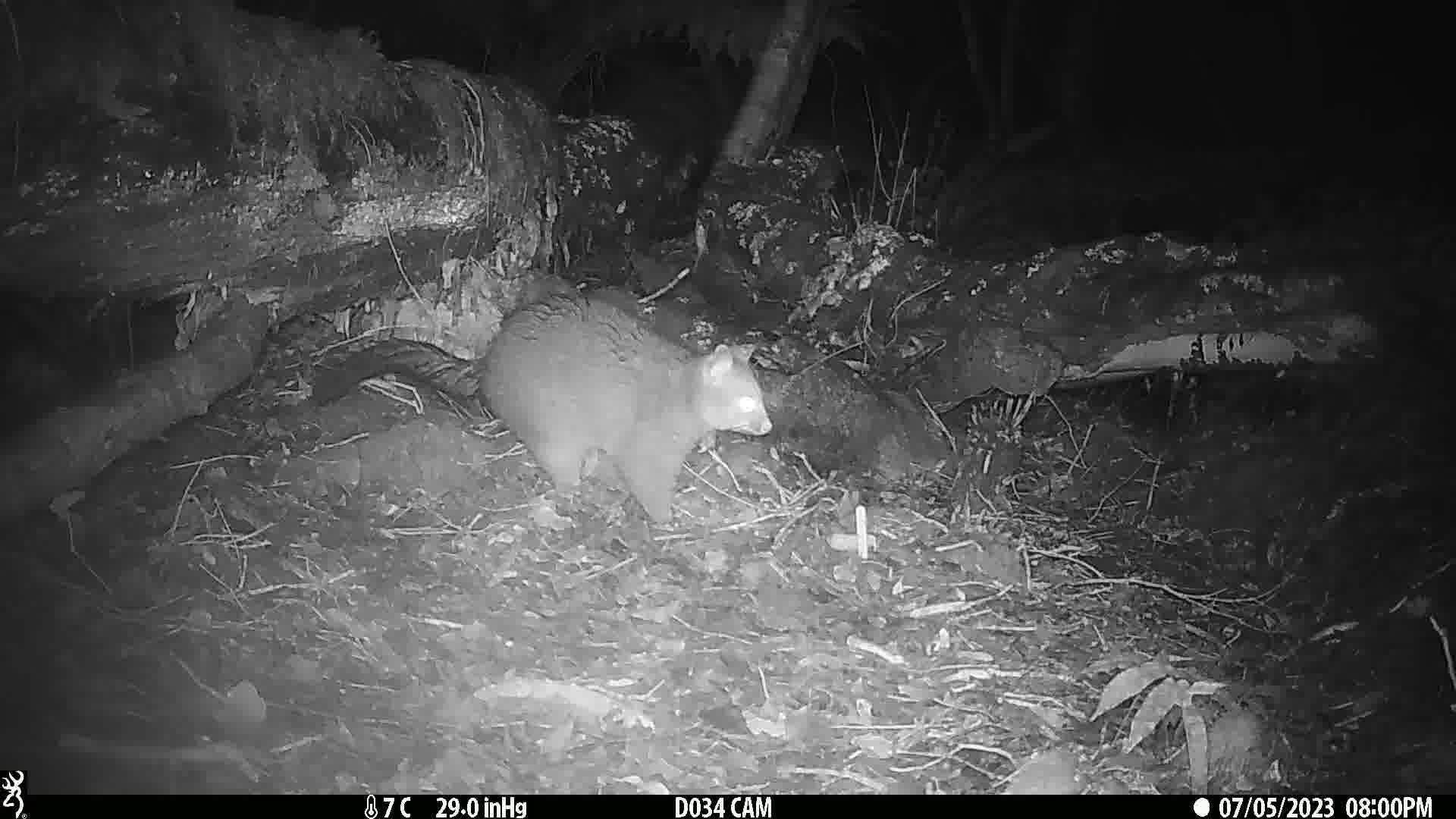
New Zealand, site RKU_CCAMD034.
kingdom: Animalia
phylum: Chordata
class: Mammalia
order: Diprotodontia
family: Phalangeridae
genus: Trichosurus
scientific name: Trichosurus vulpecula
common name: common brushtail possum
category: possum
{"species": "possum (common brushtail possum) (Trichosurus vulpecula)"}